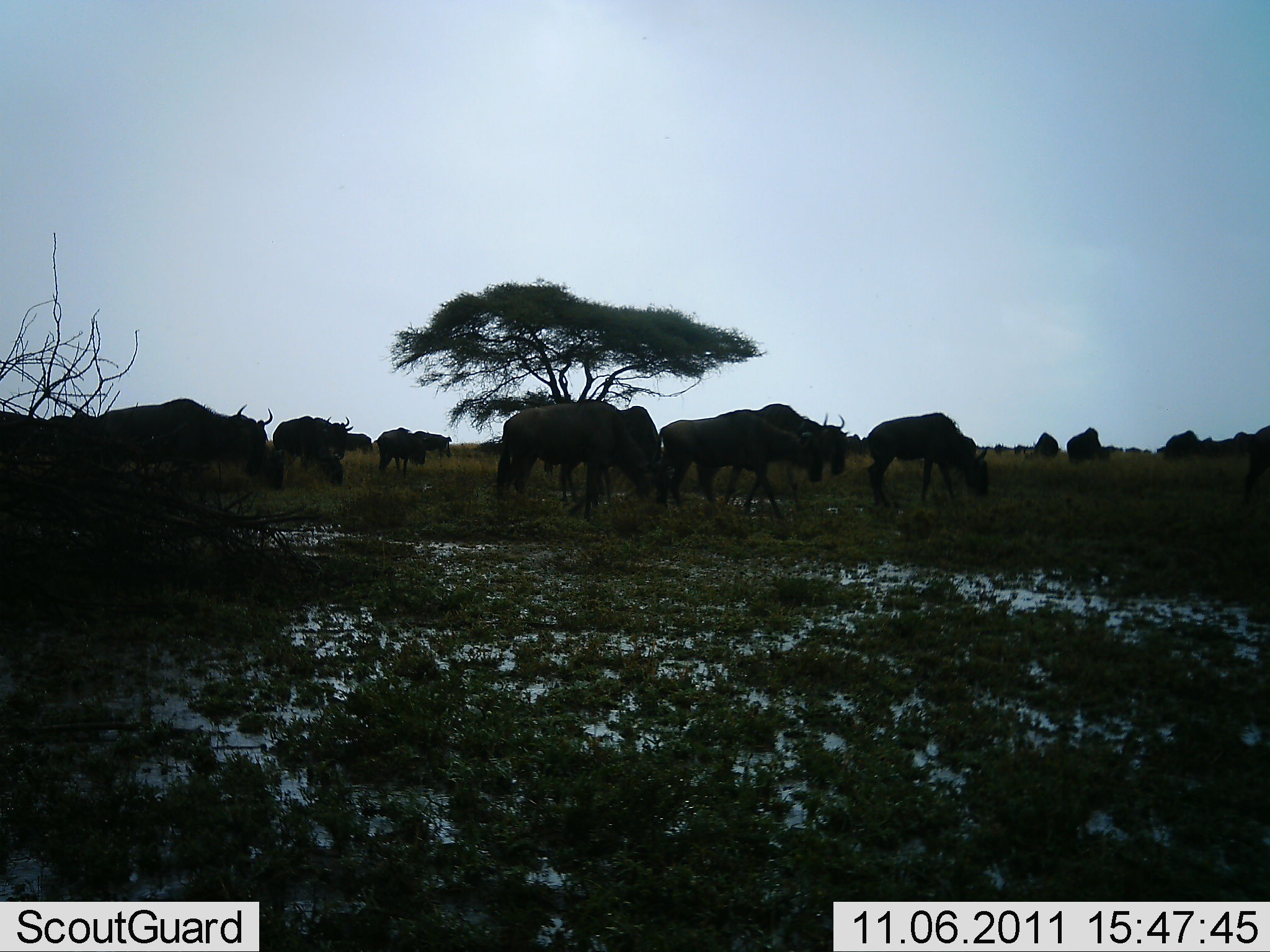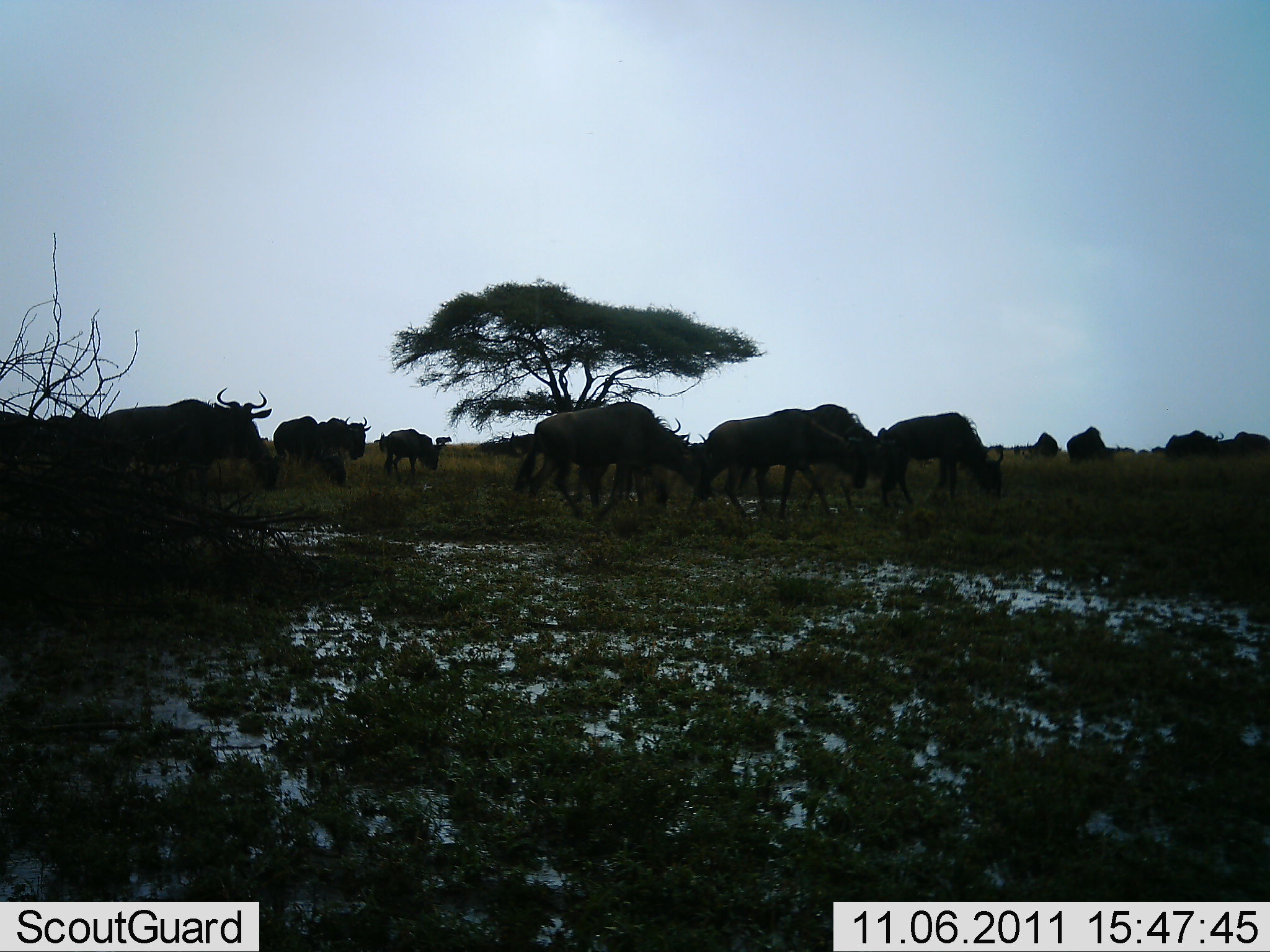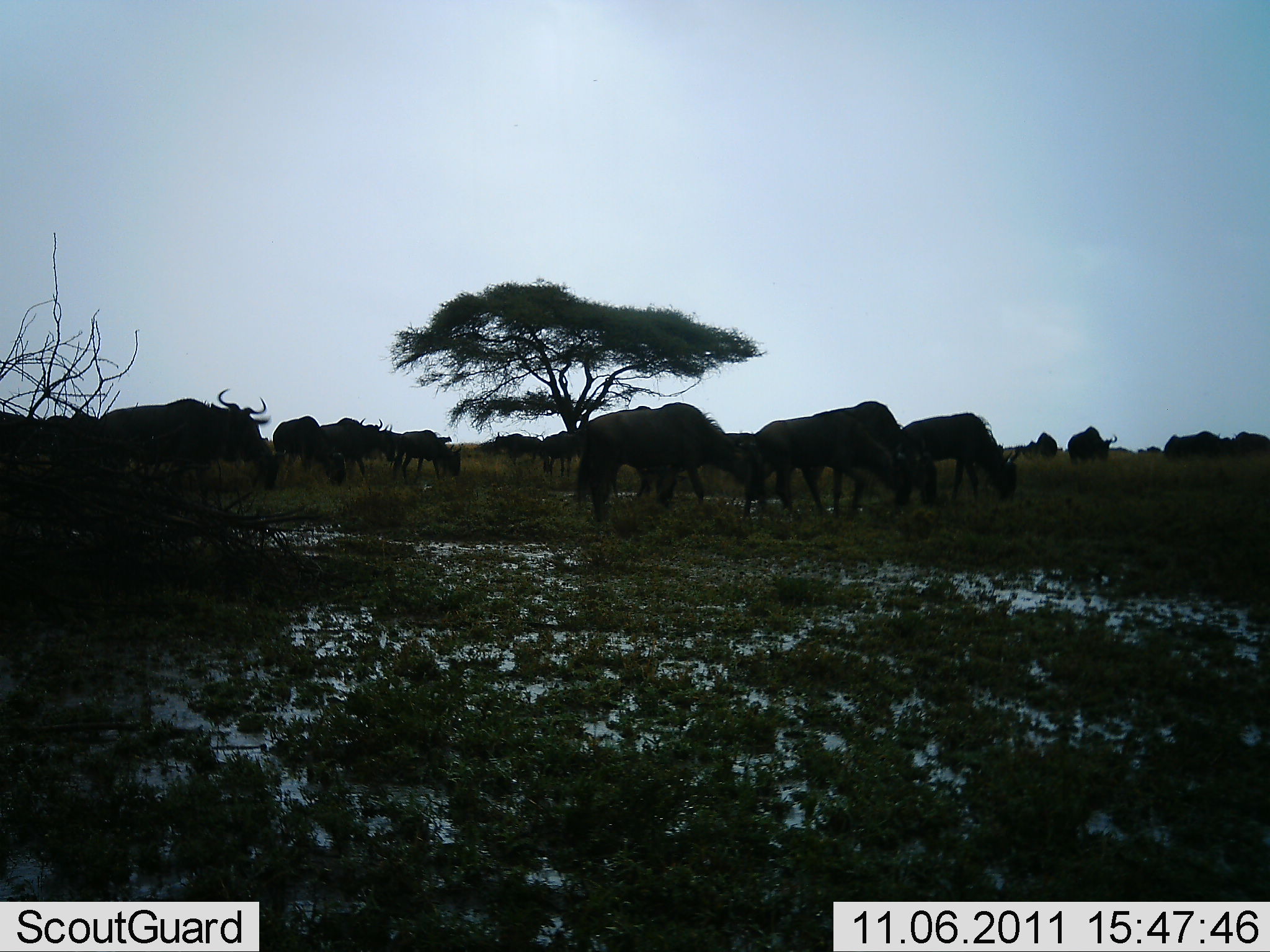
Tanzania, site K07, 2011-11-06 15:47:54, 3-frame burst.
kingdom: Animalia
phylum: Chordata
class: Mammalia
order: Artiodactyla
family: Bovidae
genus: Connochaetes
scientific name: Connochaetes taurinus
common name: blue wildebeest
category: wildebeest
Wildebeest (blue wildebeest) (Connochaetes taurinus), count 11-50. Behavior (volunteer vote fractions): standing 50%, resting 10%, moving 70%, interacting 0%. Young present (vote fraction): 0%. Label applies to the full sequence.